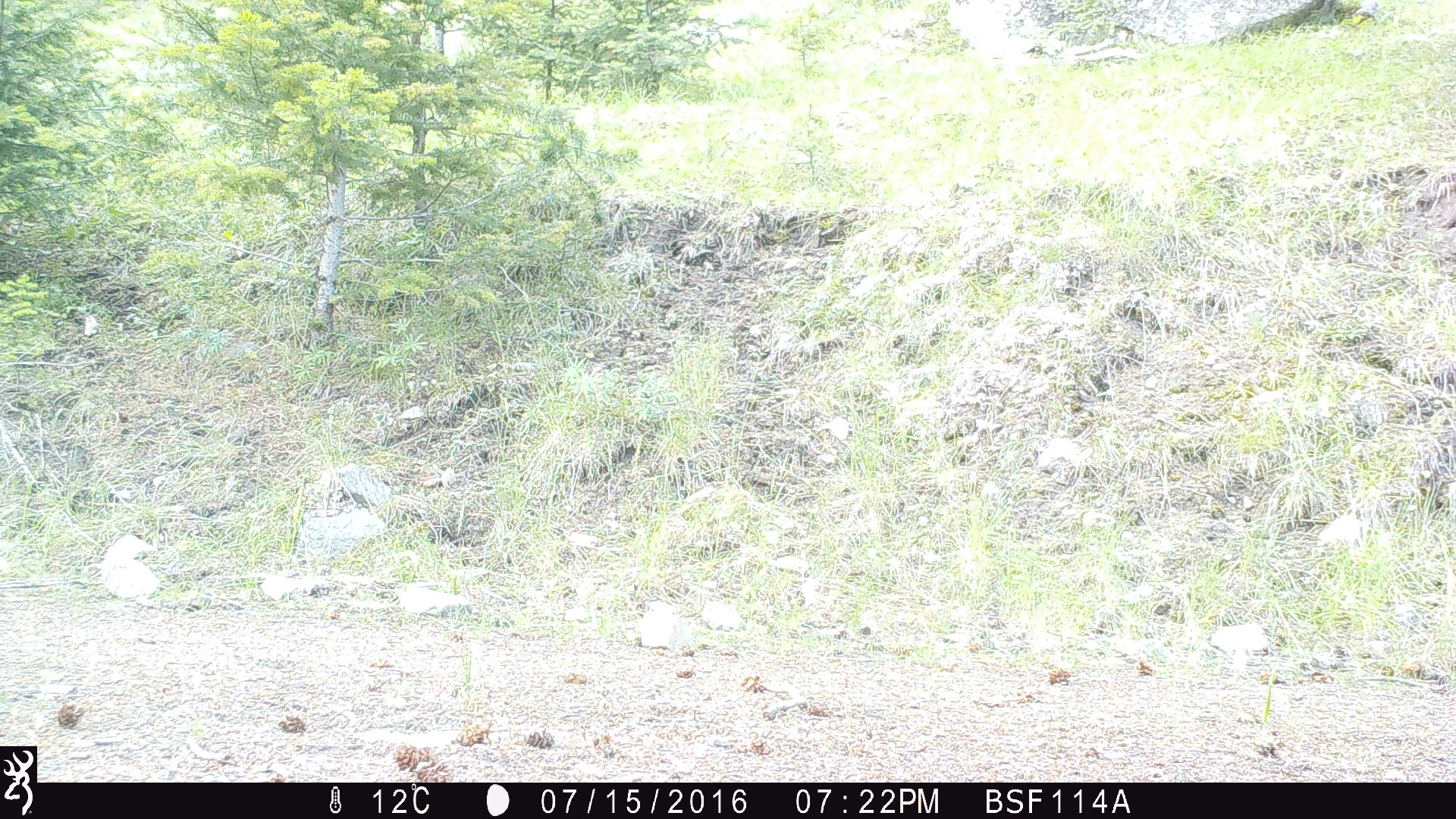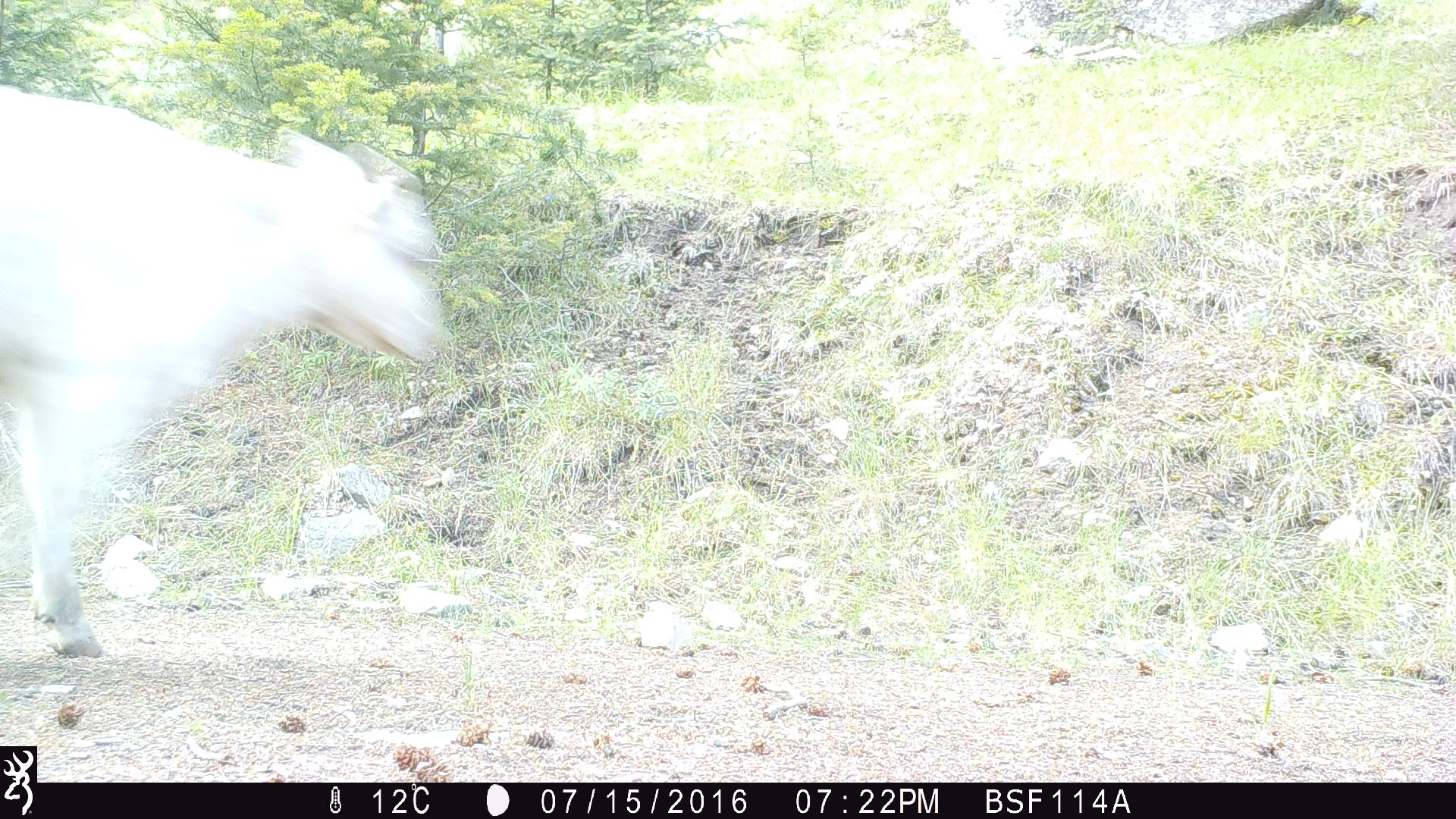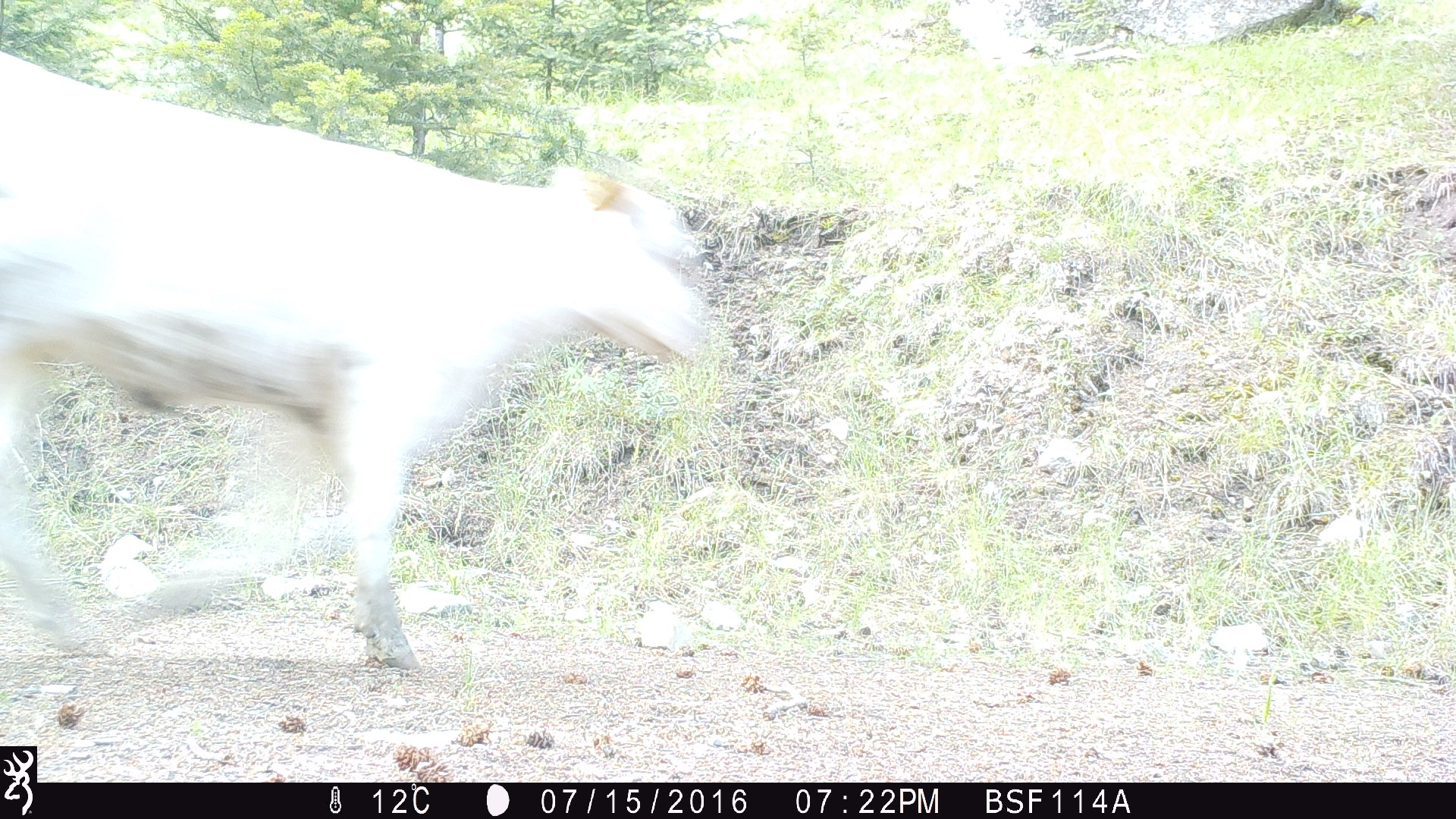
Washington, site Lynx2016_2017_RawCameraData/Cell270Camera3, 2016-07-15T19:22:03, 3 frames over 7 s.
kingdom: Animalia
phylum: Chordata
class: Mammalia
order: Artiodactyla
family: Bovidae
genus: Bos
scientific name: Bos taurus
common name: domestic cattle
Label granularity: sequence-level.